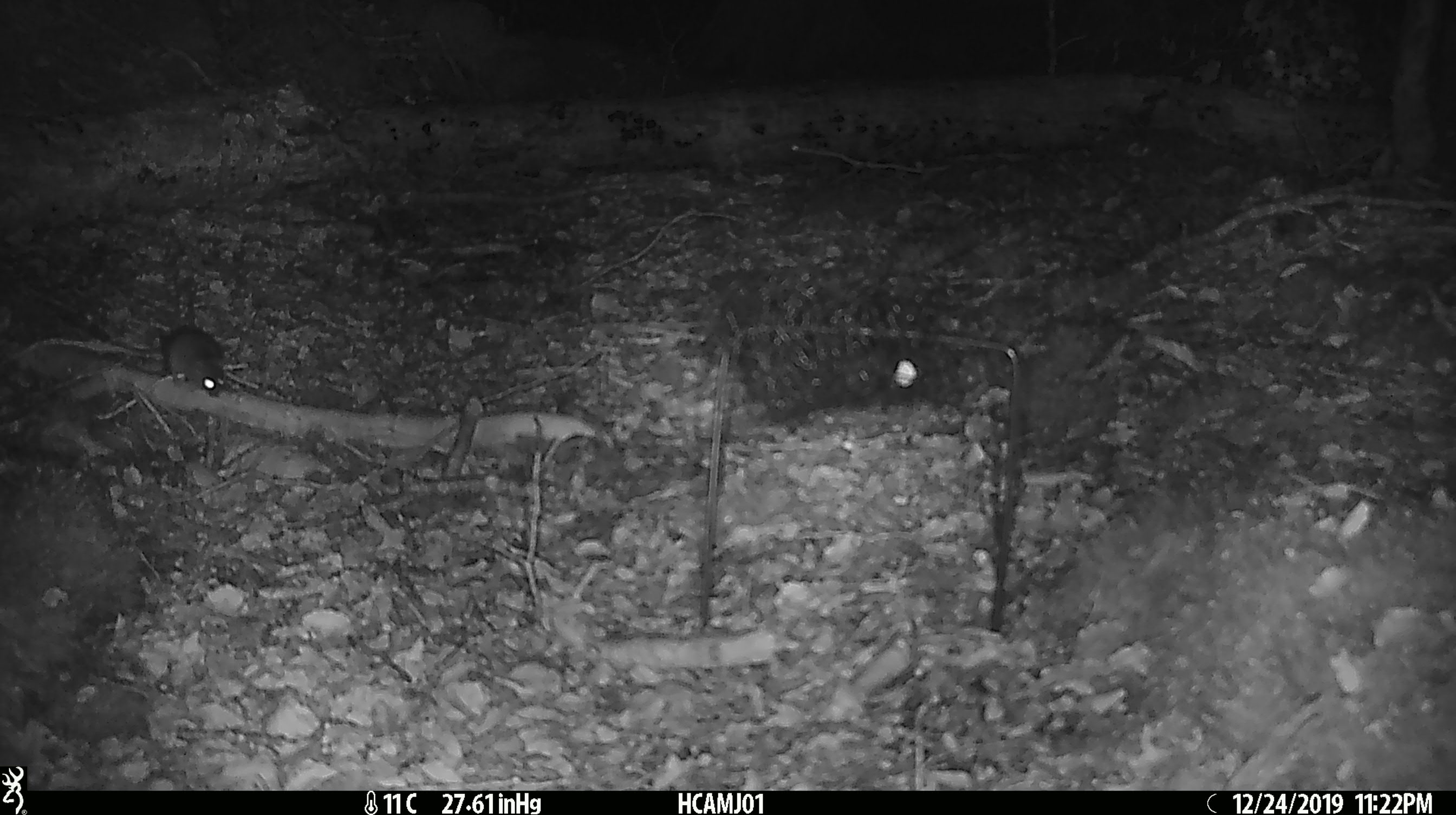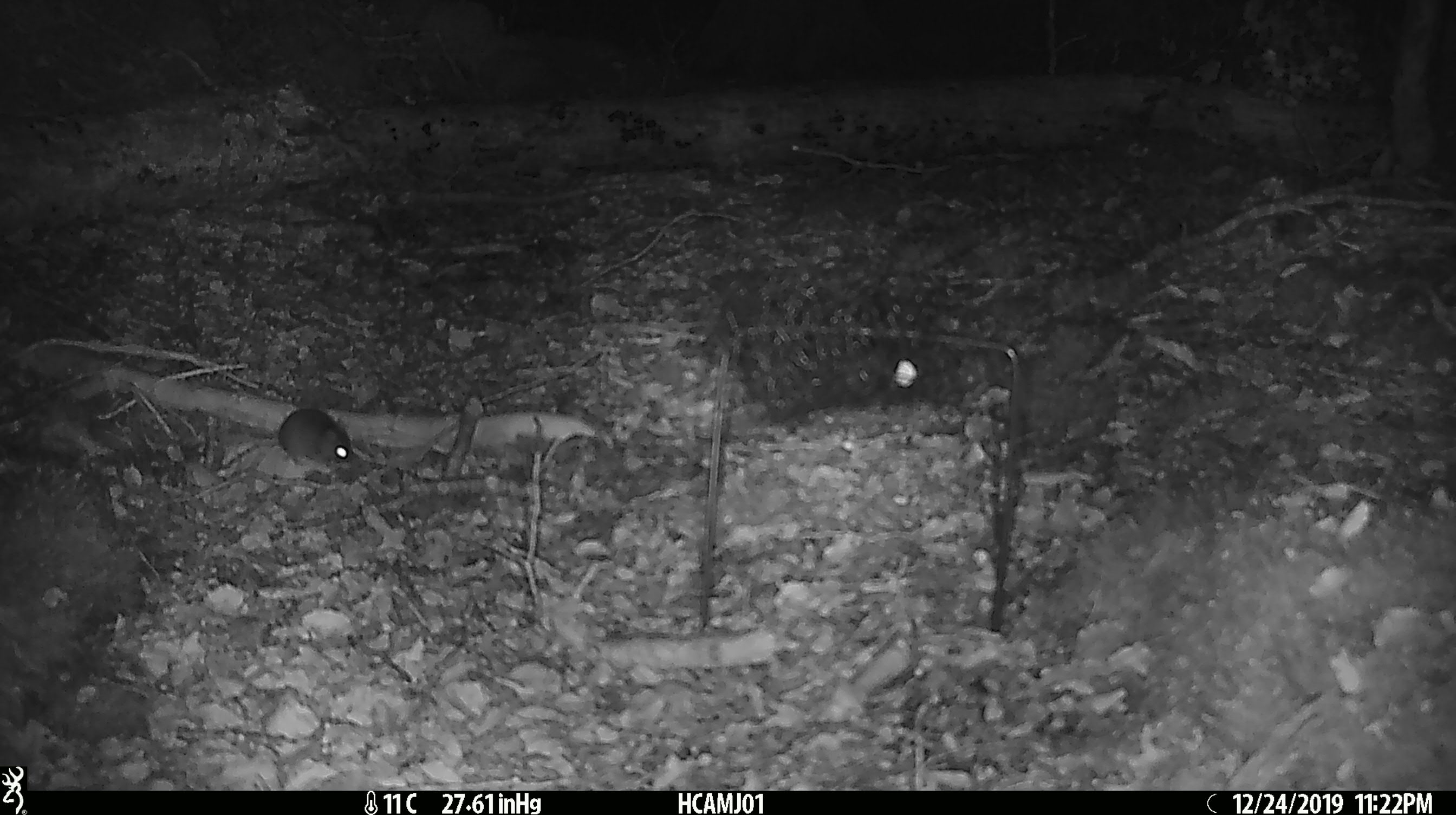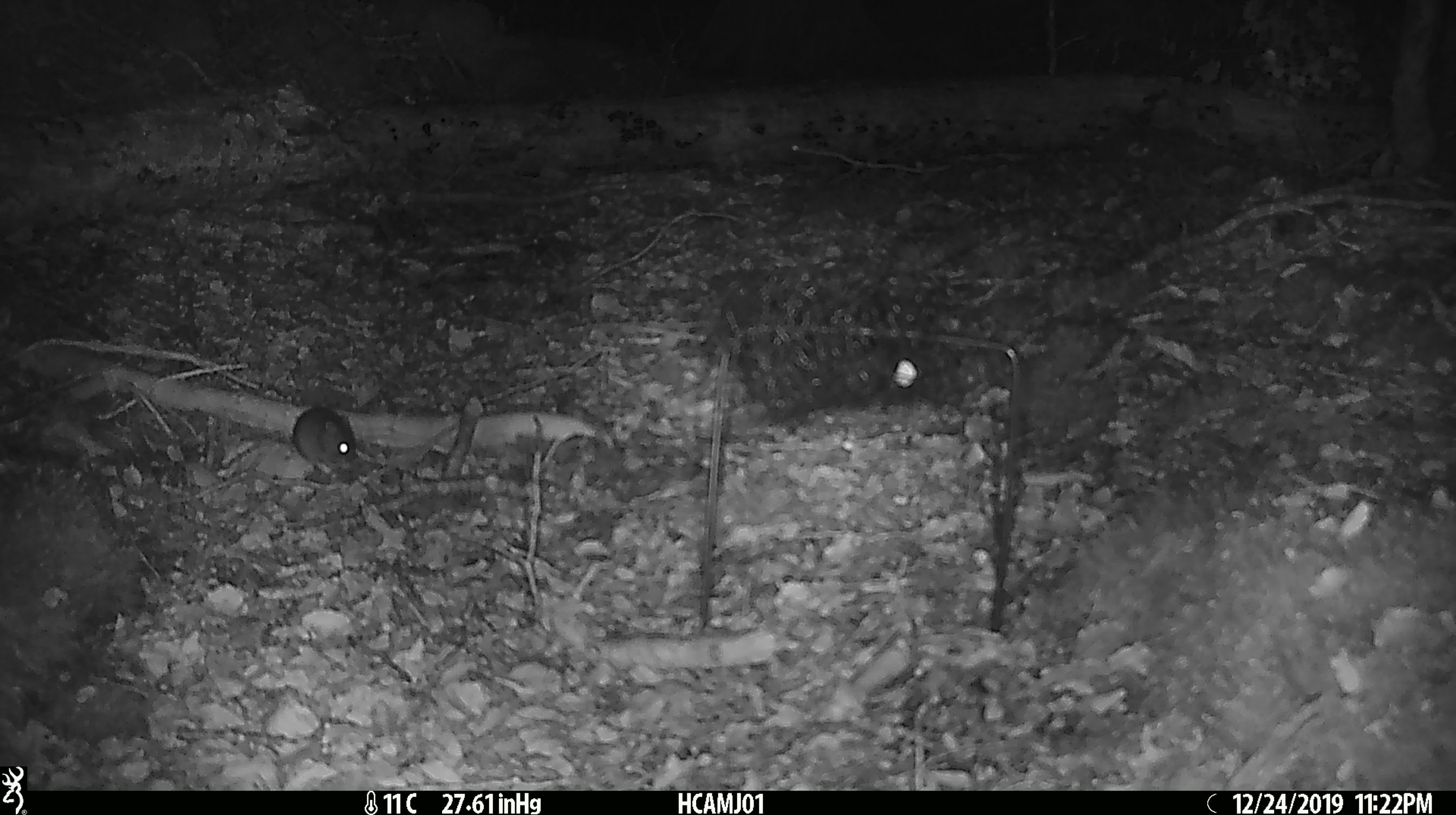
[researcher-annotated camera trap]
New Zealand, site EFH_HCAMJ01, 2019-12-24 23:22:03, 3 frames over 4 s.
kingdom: Animalia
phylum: Chordata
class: Mammalia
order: Rodentia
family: Muridae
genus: Mus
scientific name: Mus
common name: mouse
Mouse (Mus).